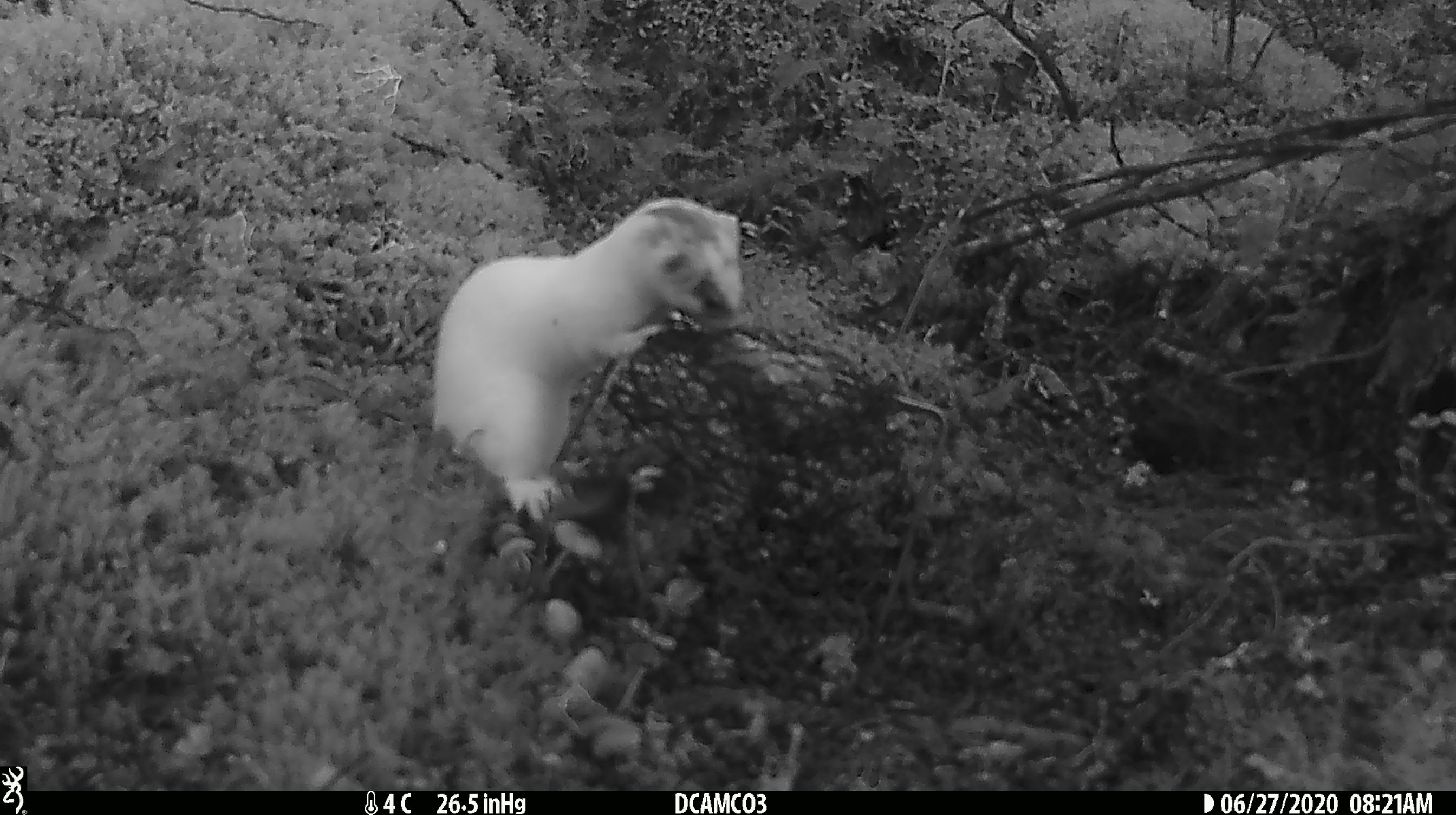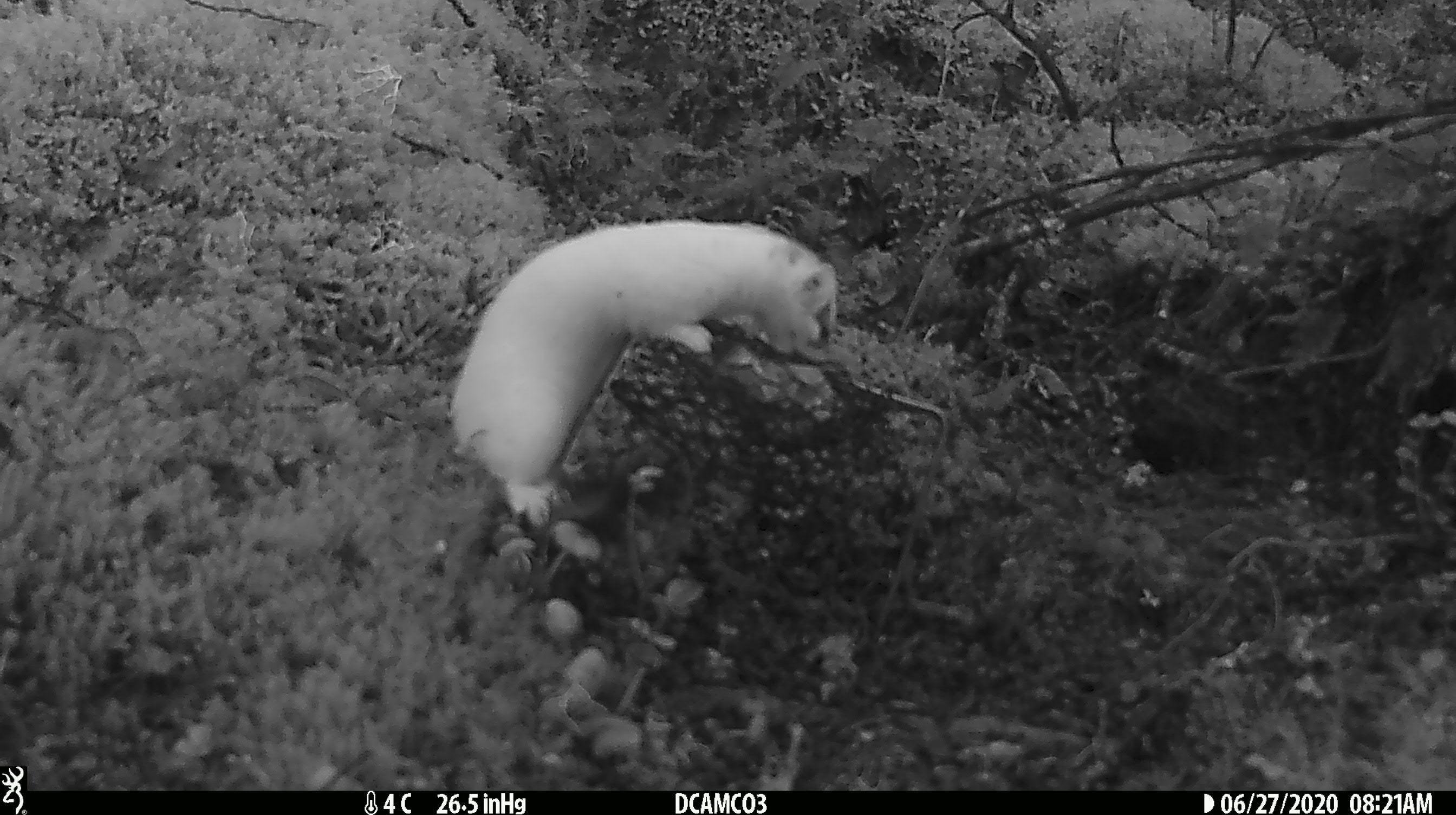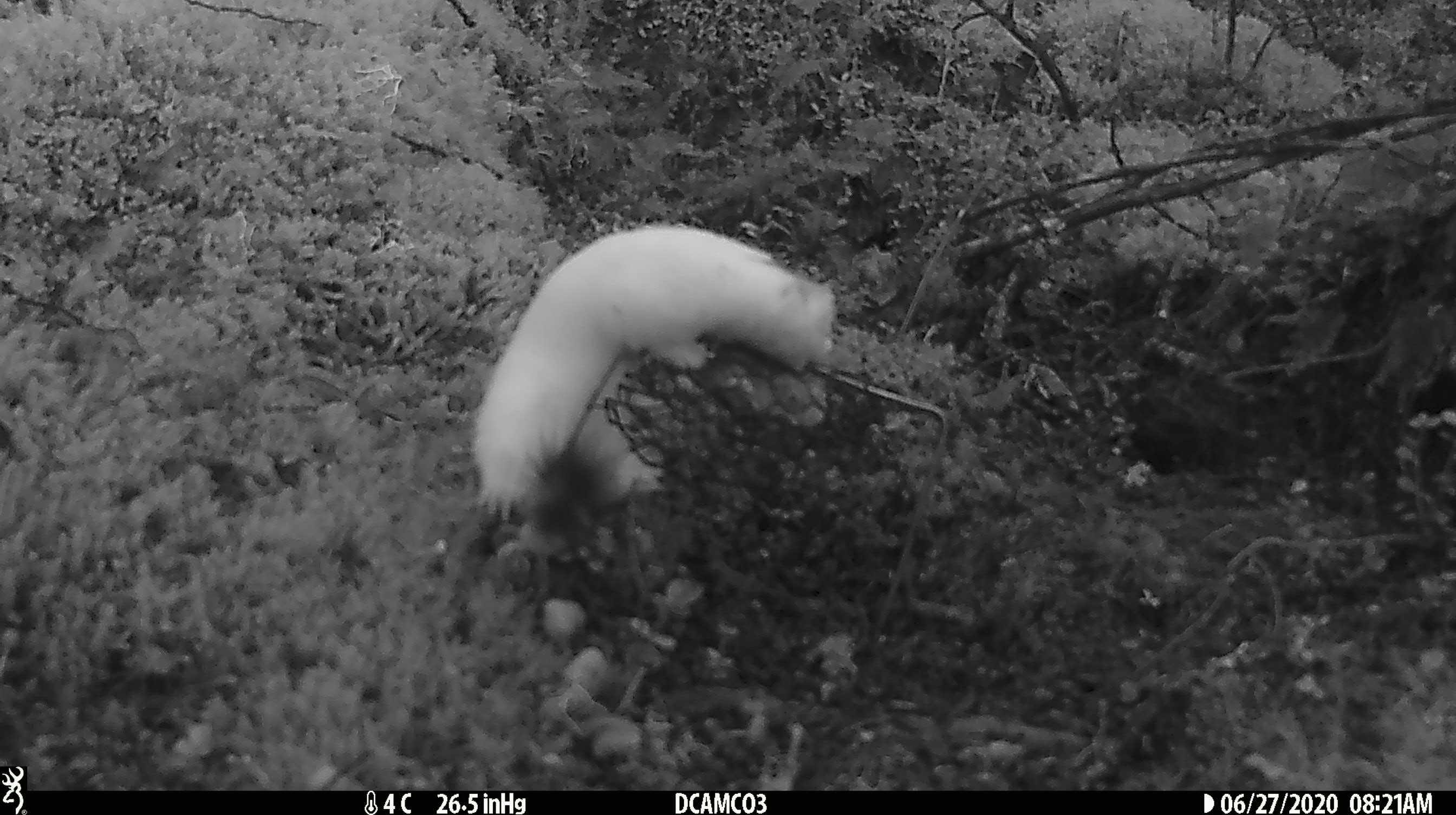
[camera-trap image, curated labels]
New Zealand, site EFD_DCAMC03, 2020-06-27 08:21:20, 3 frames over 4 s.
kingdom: Animalia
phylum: Chordata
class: Mammalia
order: Carnivora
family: Mustelidae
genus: Mustela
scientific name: Mustela erminea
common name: stoat